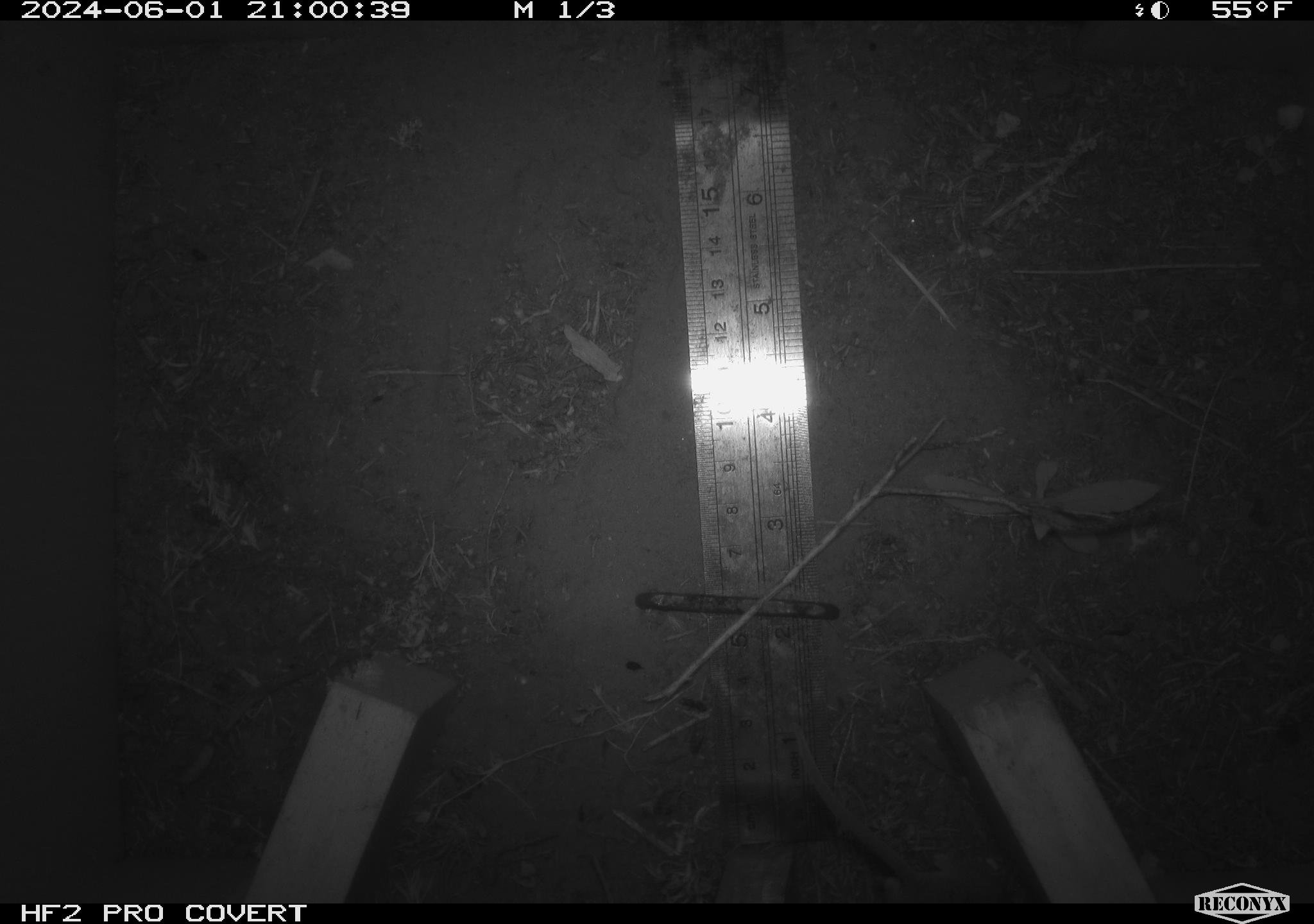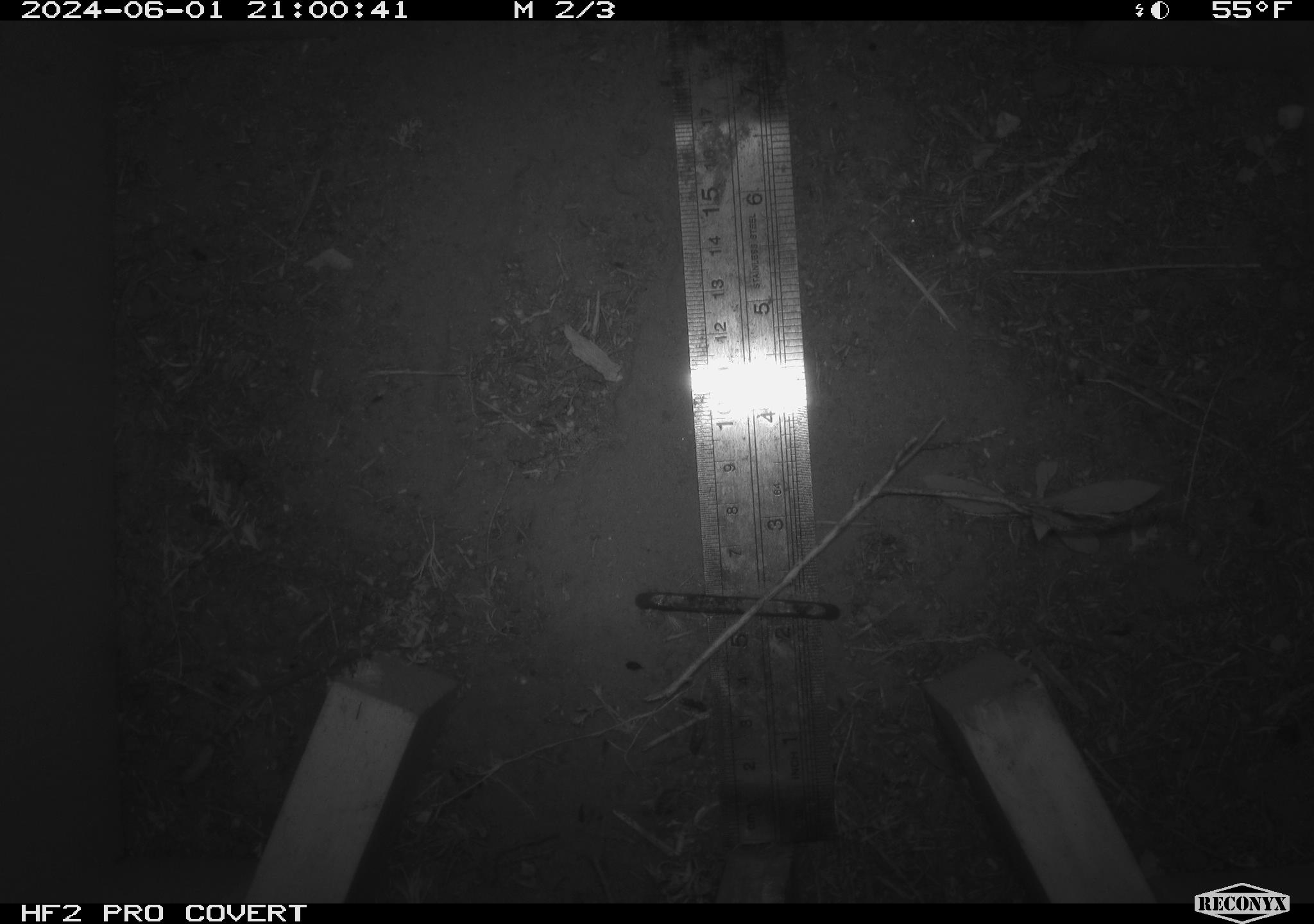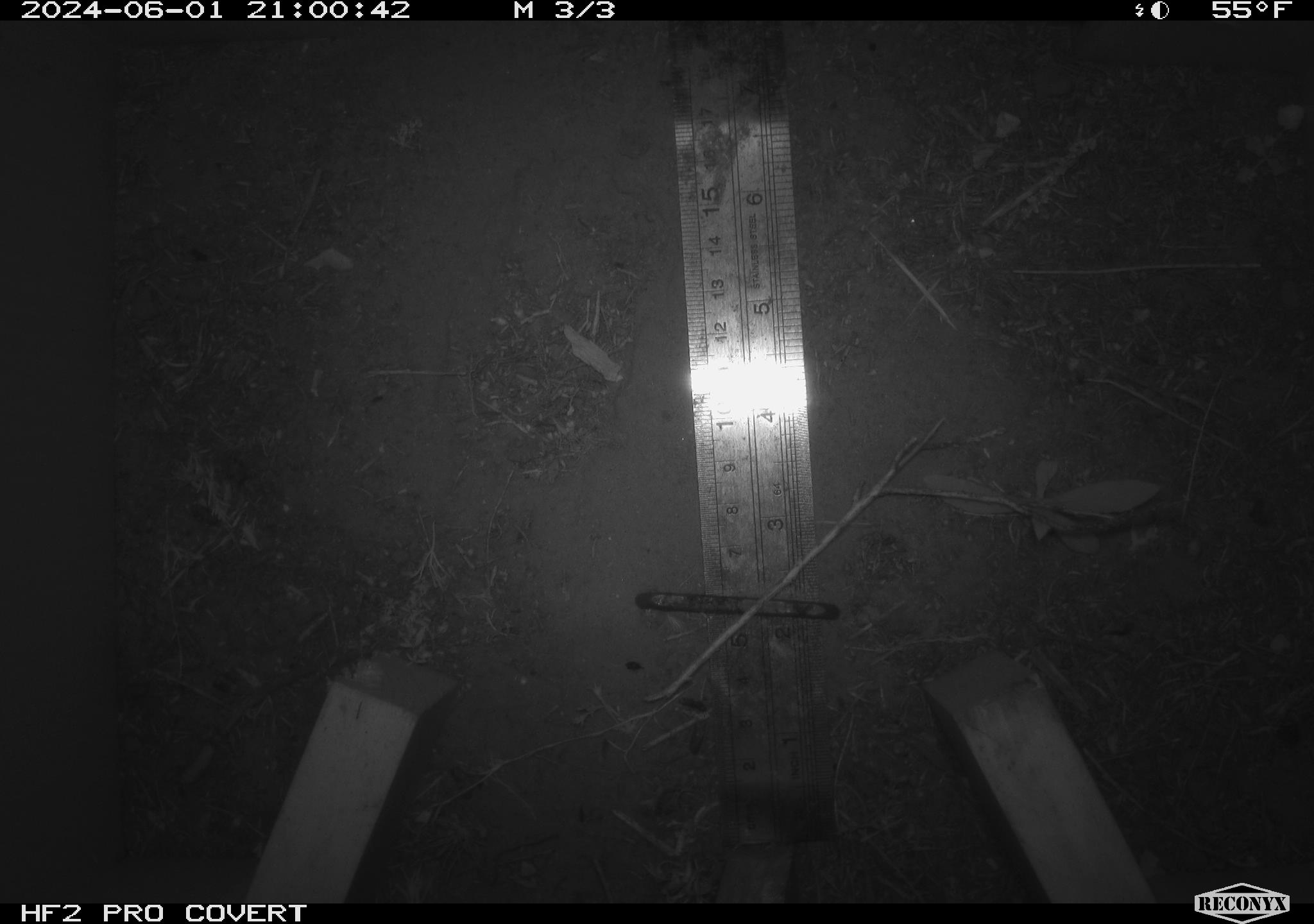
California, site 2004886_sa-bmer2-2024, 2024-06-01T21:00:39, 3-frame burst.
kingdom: Animalia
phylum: Chordata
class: Mammalia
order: Rodentia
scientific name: Rodentia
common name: mouse species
Mouse species (Rodentia).